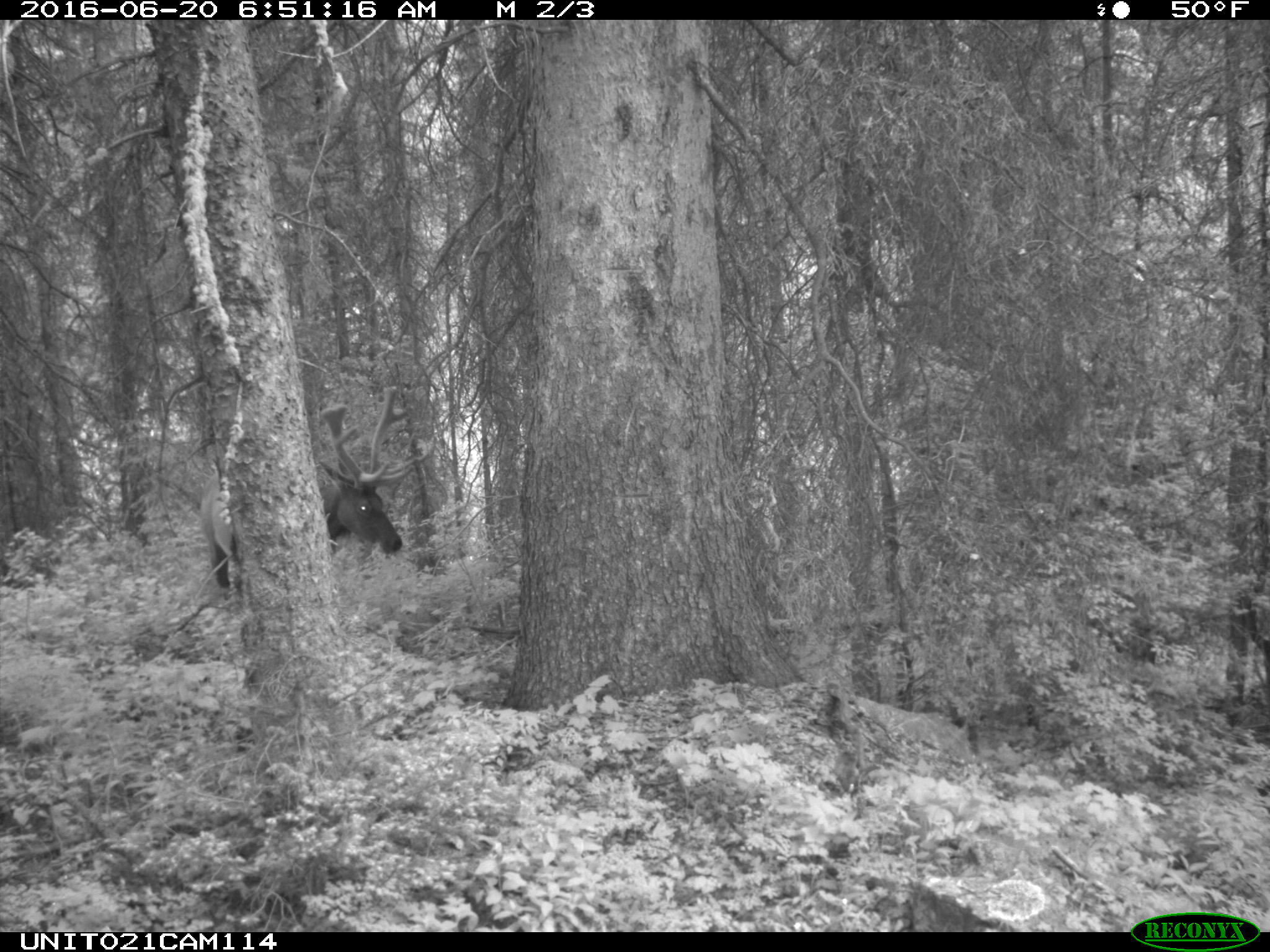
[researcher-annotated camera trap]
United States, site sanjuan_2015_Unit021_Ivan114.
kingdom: Animalia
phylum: Chordata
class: Mammalia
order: Artiodactyla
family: Cervidae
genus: Cervus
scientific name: Cervus elaphus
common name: red deer